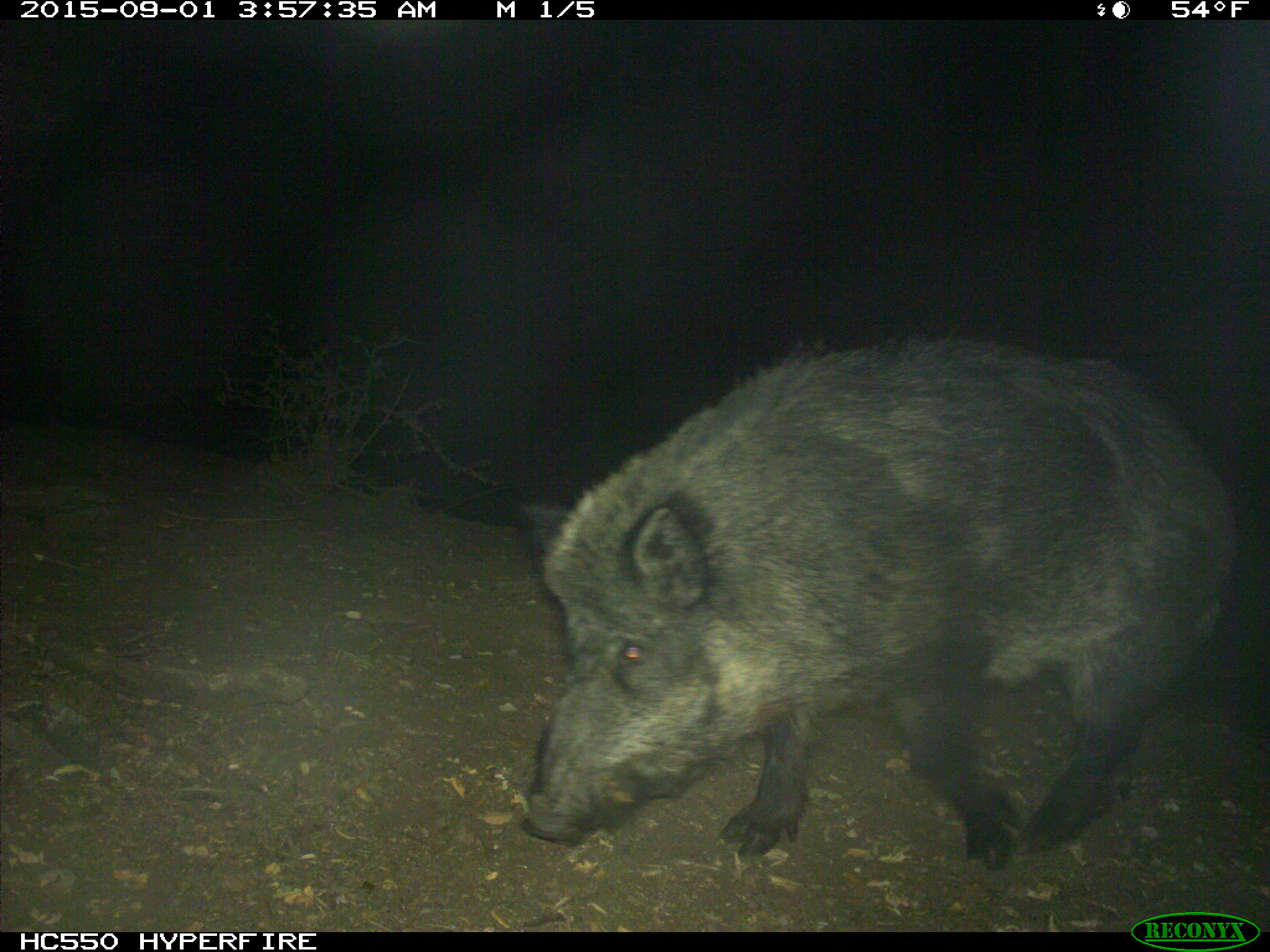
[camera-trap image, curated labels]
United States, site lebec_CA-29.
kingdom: Animalia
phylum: Chordata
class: Mammalia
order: Artiodactyla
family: Suidae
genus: Sus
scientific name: Sus scrofa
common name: wild boar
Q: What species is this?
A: Sus scrofa (wild boar).